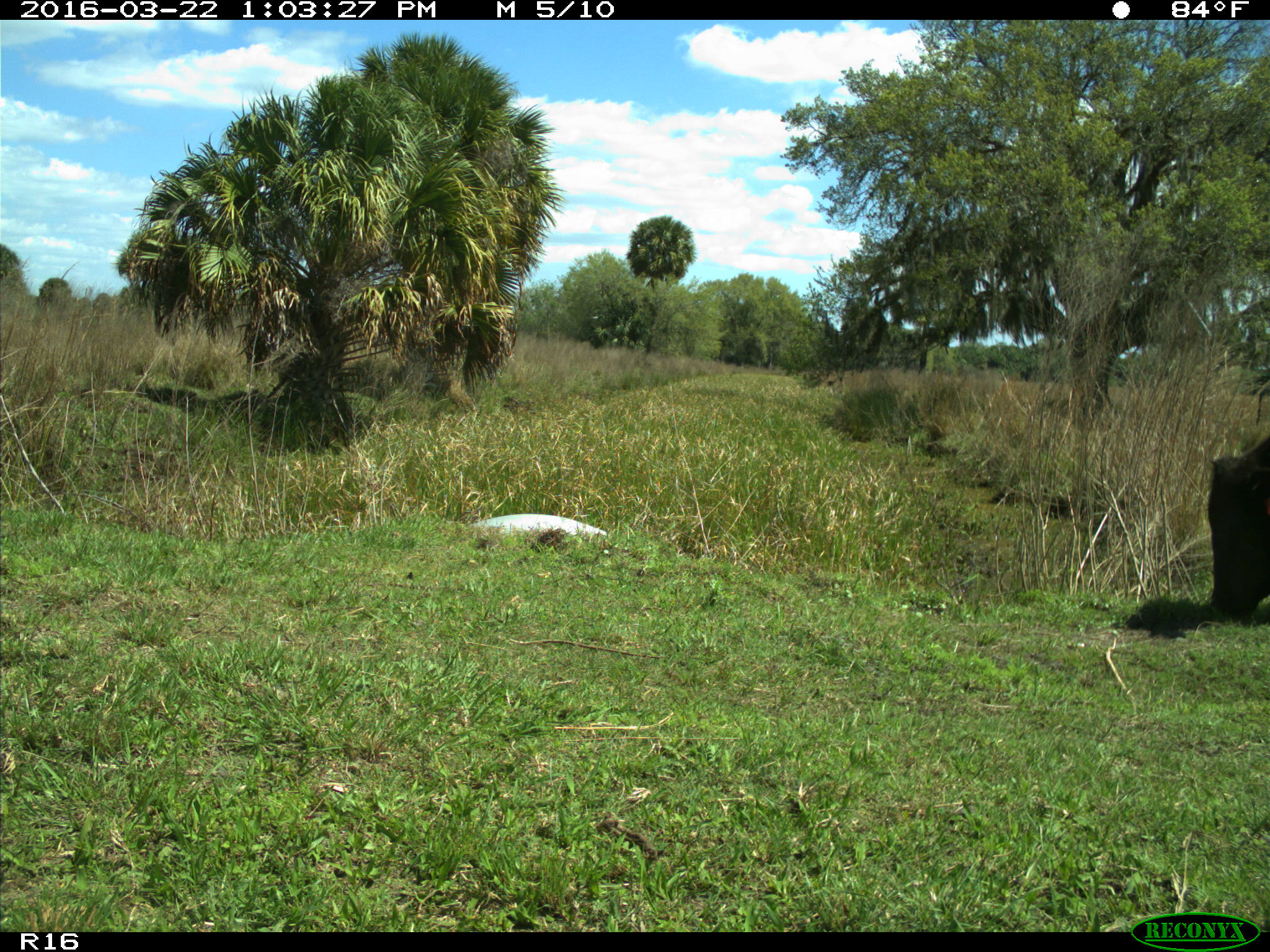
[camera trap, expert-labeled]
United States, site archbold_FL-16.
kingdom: Animalia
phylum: Chordata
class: Mammalia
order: Artiodactyla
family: Bovidae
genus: Bos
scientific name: Bos taurus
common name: domestic cow